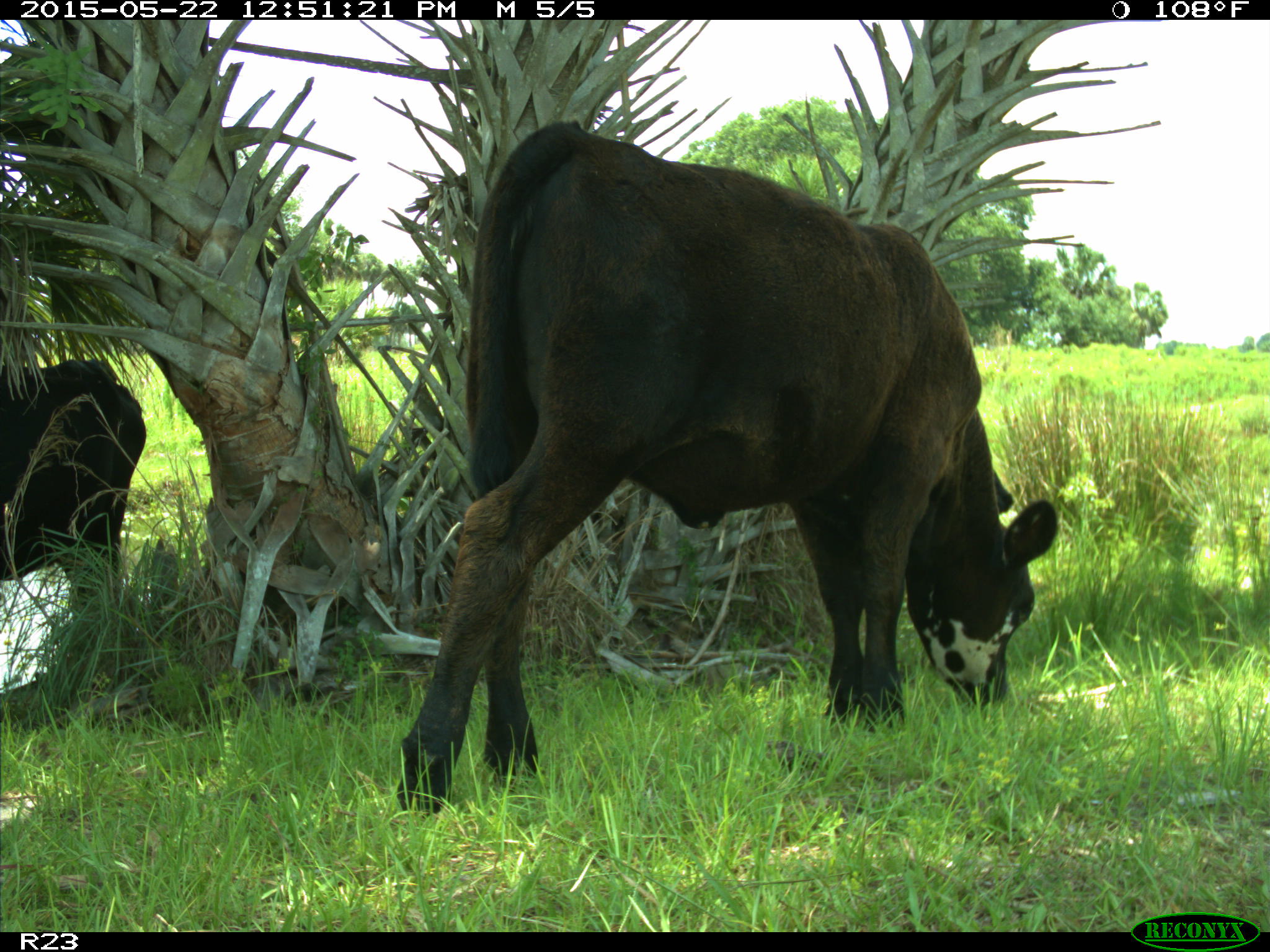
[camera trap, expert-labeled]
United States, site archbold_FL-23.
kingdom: Animalia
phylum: Chordata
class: Mammalia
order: Artiodactyla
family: Bovidae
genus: Bos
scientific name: Bos taurus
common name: domestic cow